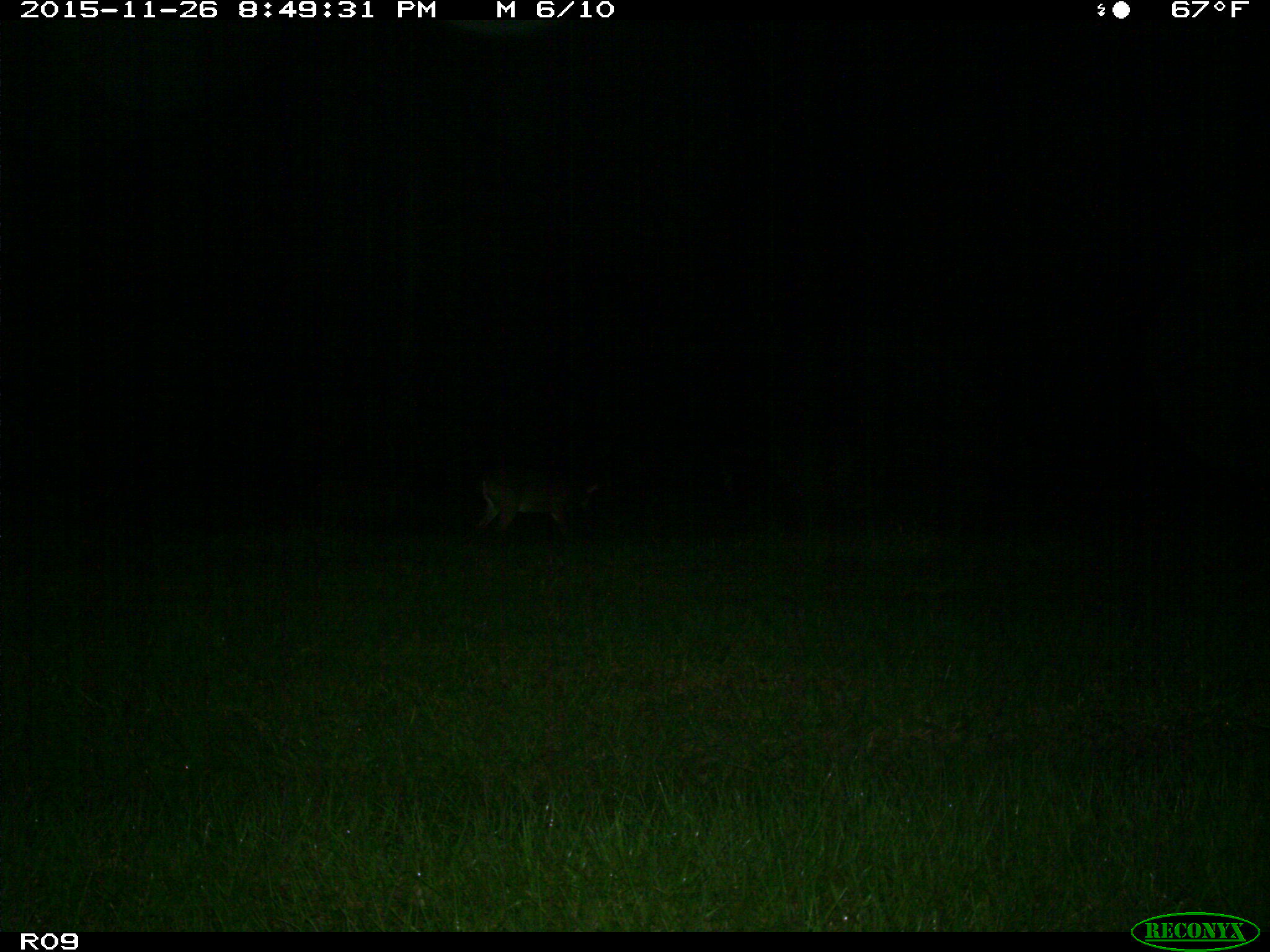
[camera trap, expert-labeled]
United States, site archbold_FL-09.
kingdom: Animalia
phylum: Chordata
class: Mammalia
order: Artiodactyla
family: Cervidae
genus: Odocoileus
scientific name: Odocoileus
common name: deer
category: unidentified deer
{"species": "unidentified deer (deer) (Odocoileus)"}